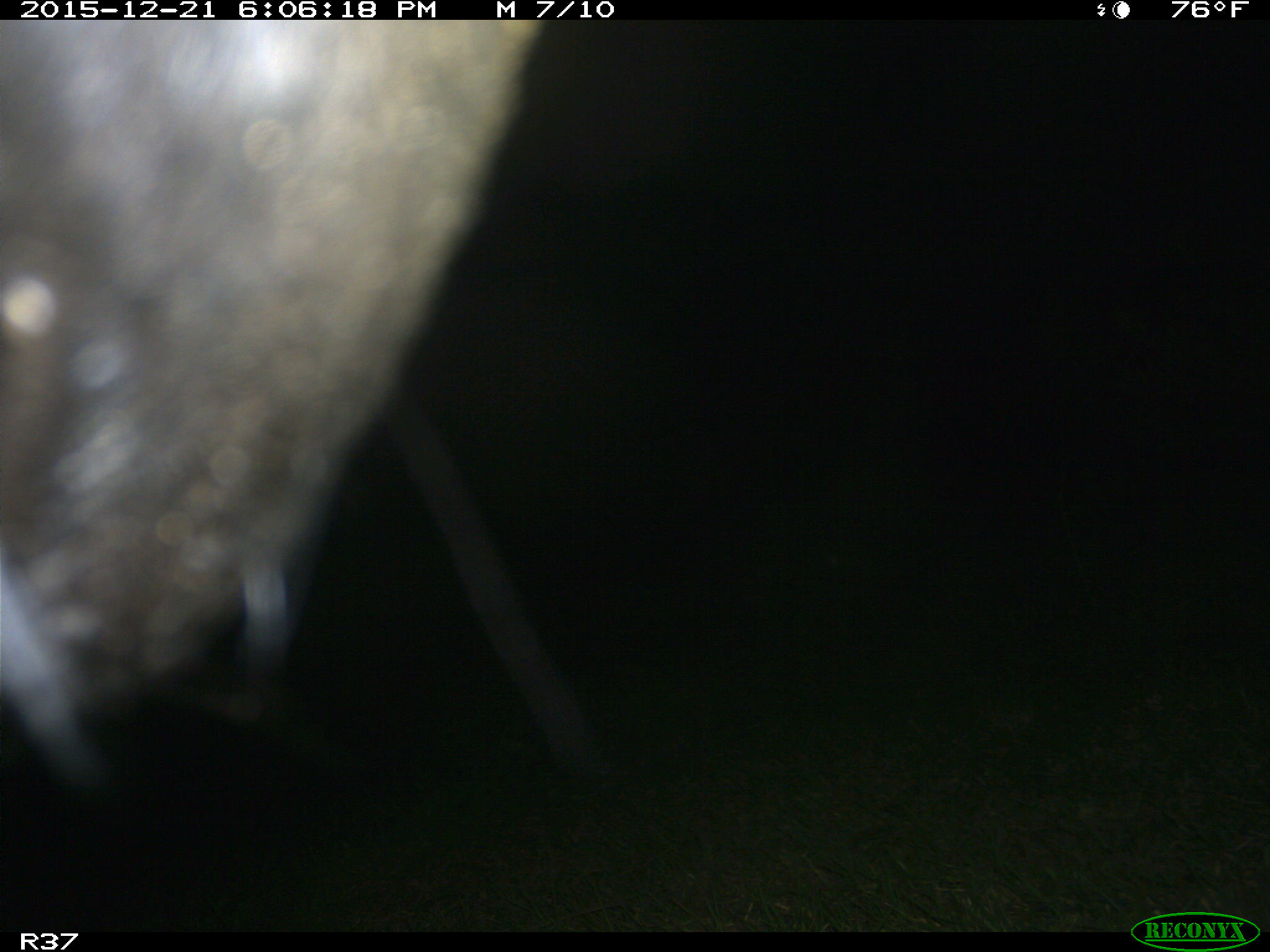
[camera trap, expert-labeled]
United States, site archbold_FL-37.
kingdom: Animalia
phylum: Chordata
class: Mammalia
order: Artiodactyla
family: Bovidae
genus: Bos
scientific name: Bos taurus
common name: domestic cow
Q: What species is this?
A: Bos taurus (domestic cow).